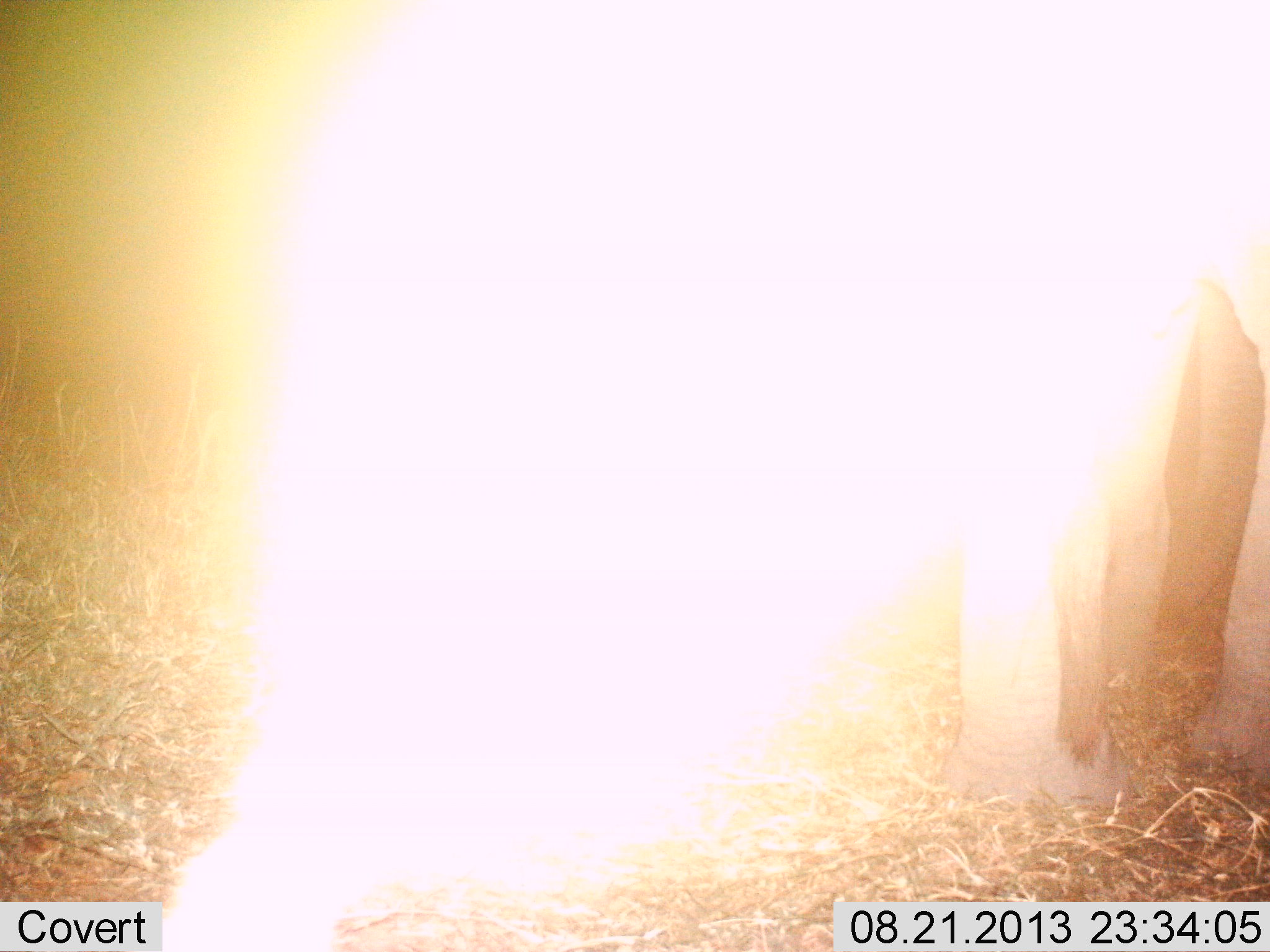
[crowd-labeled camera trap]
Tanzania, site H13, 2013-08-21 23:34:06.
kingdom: Animalia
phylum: Chordata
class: Mammalia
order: Proboscidea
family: Elephantidae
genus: Loxodonta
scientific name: Loxodonta africana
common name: african bush elephant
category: elephant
Elephant (african bush elephant) (Loxodonta africana), count 1. Behavior (volunteer vote fractions): standing 88%, resting 0%, moving 6%, interacting 6%. Young present (vote fraction): 0%. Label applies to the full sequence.